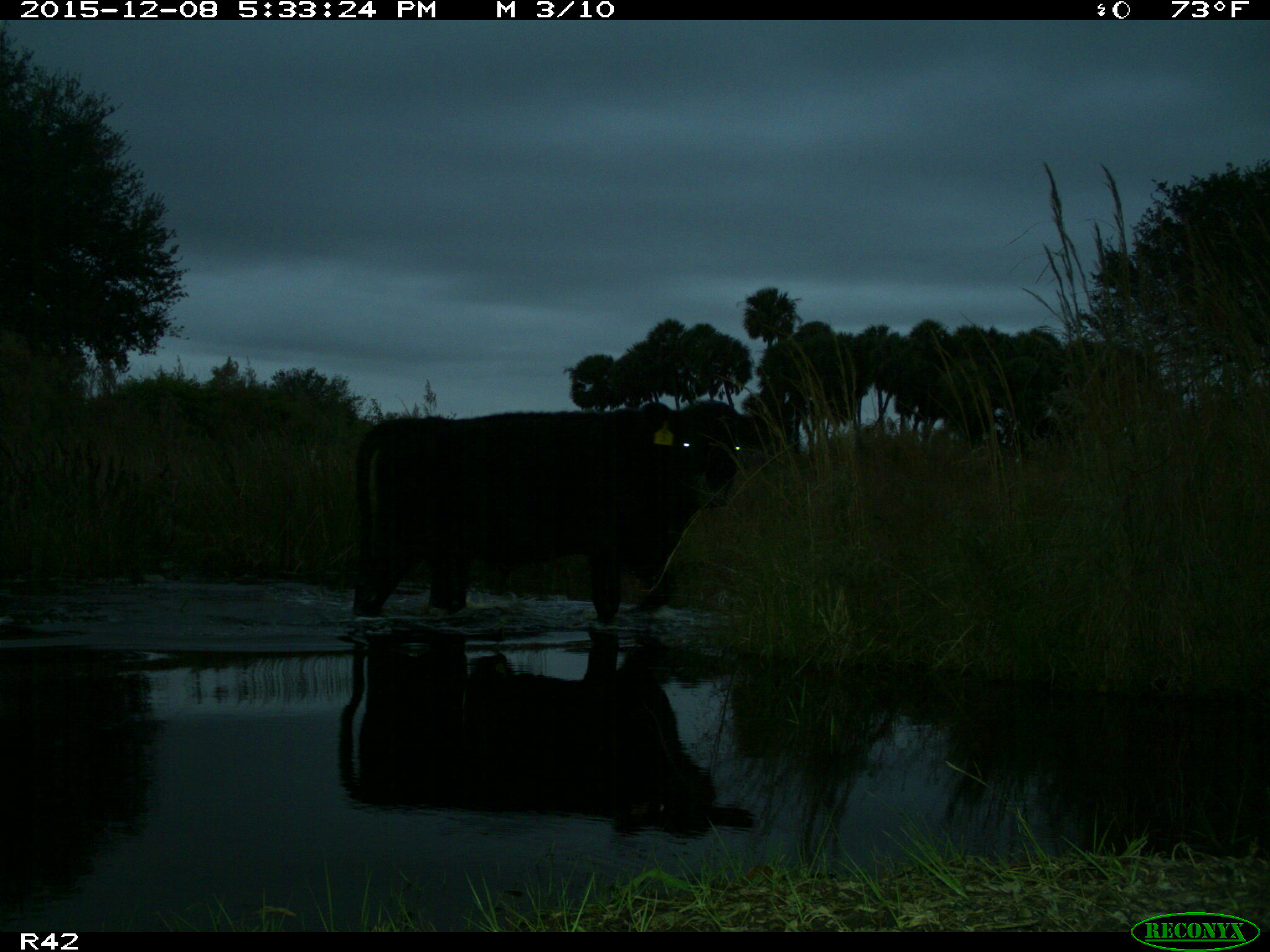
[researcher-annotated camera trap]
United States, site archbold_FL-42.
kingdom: Animalia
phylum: Chordata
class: Mammalia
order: Artiodactyla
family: Bovidae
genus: Bos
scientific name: Bos taurus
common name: domestic cow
Bos taurus (domestic cow).